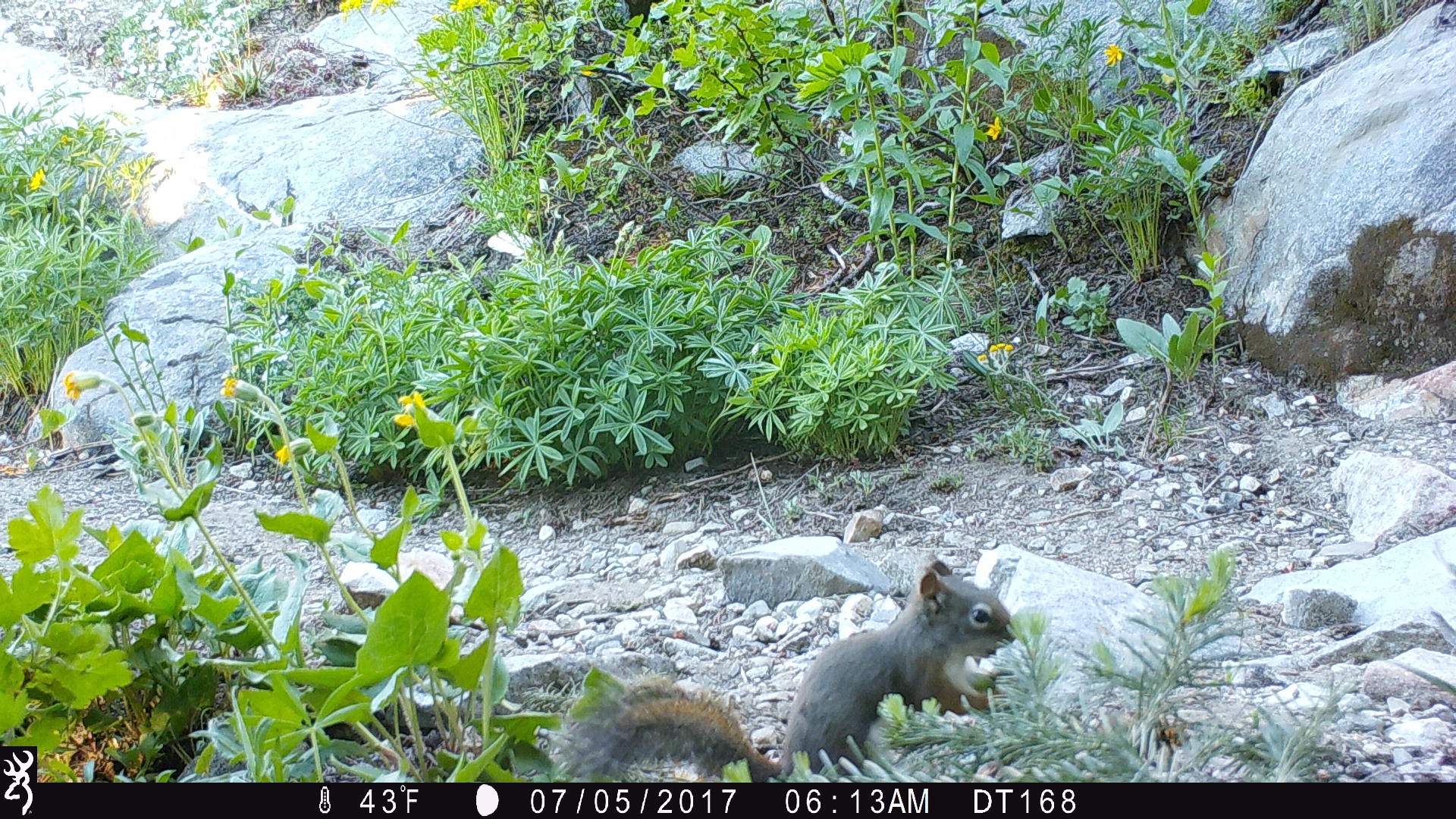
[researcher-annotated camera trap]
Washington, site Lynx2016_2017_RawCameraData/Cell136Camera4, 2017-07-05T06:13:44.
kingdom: Animalia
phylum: Chordata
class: Mammalia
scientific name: Mammalia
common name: small mammal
Small mammal (Mammalia). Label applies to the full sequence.